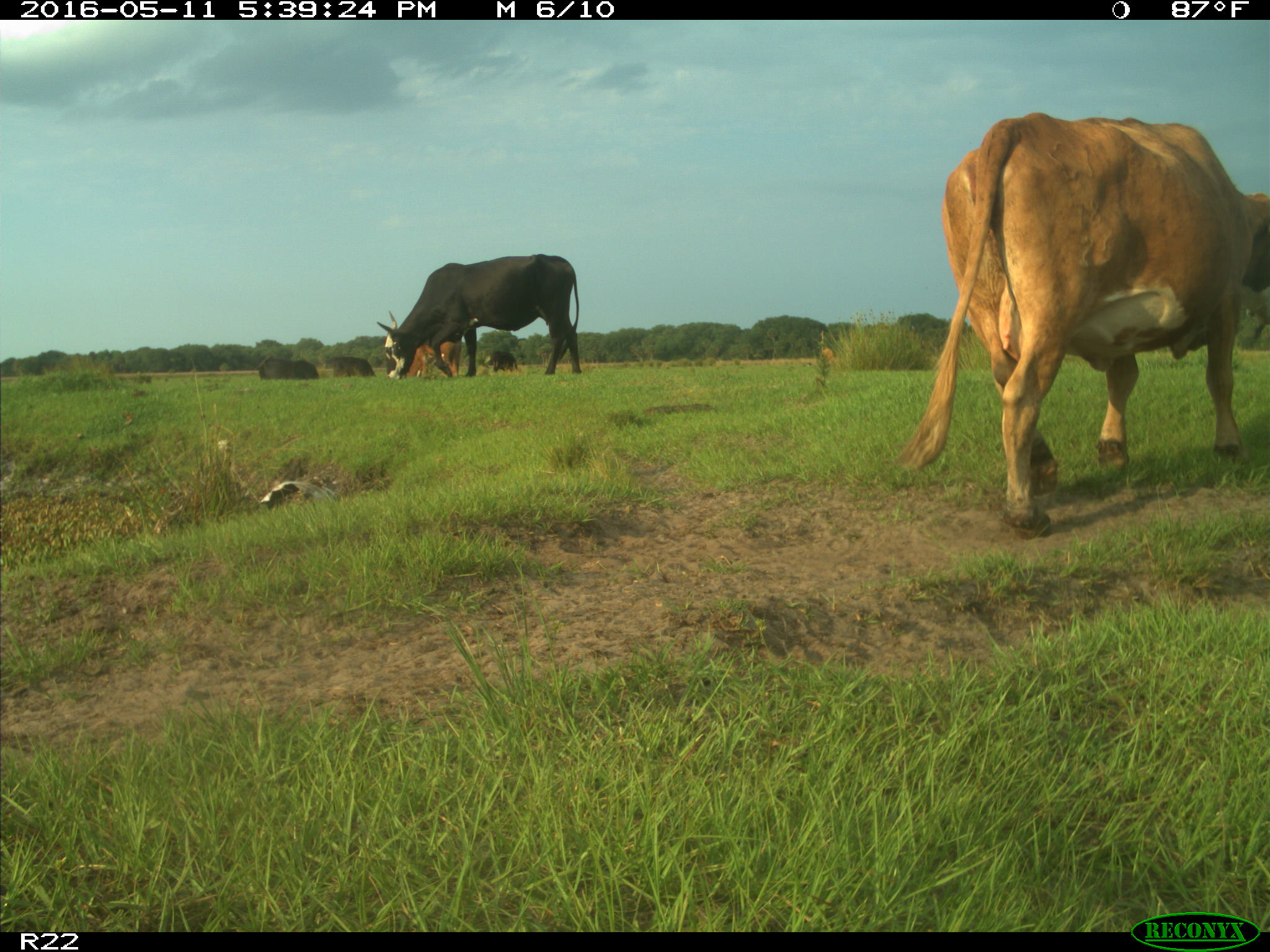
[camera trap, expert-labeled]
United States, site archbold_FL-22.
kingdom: Animalia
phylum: Chordata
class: Mammalia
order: Artiodactyla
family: Bovidae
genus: Bos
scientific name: Bos taurus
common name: domestic cow